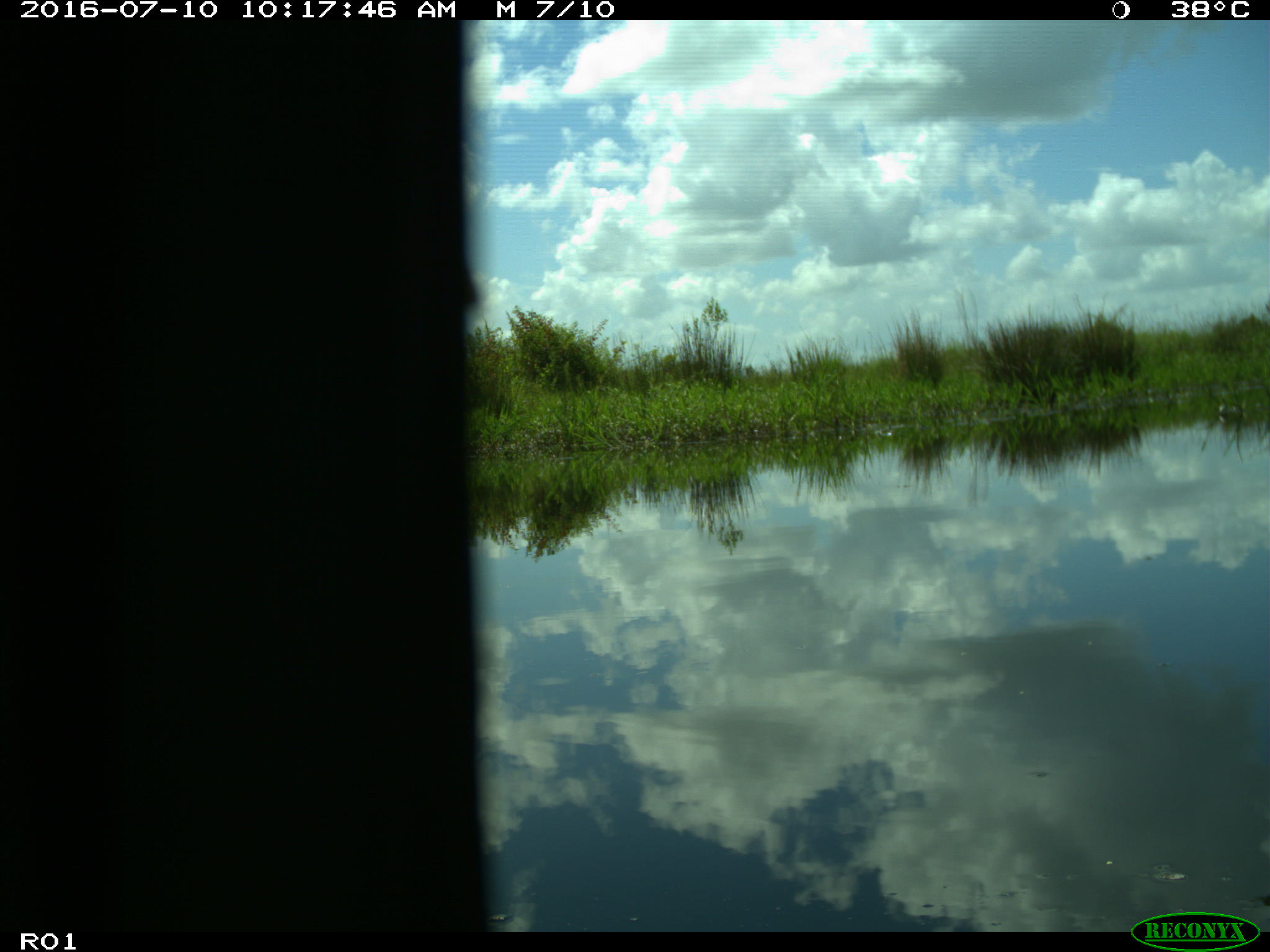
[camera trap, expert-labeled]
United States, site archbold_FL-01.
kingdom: Animalia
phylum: Chordata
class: Aves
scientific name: Aves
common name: birds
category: unidentified bird